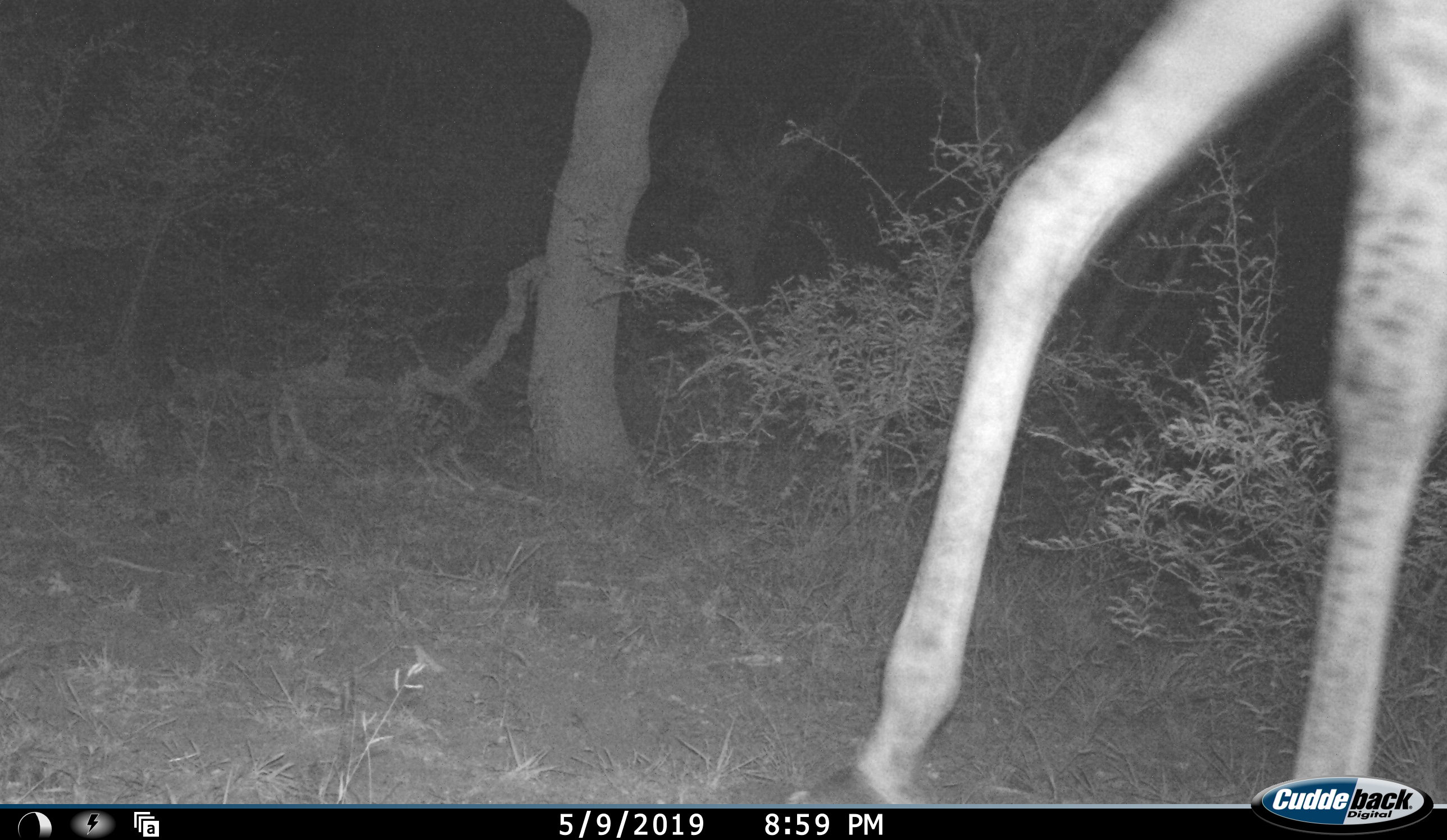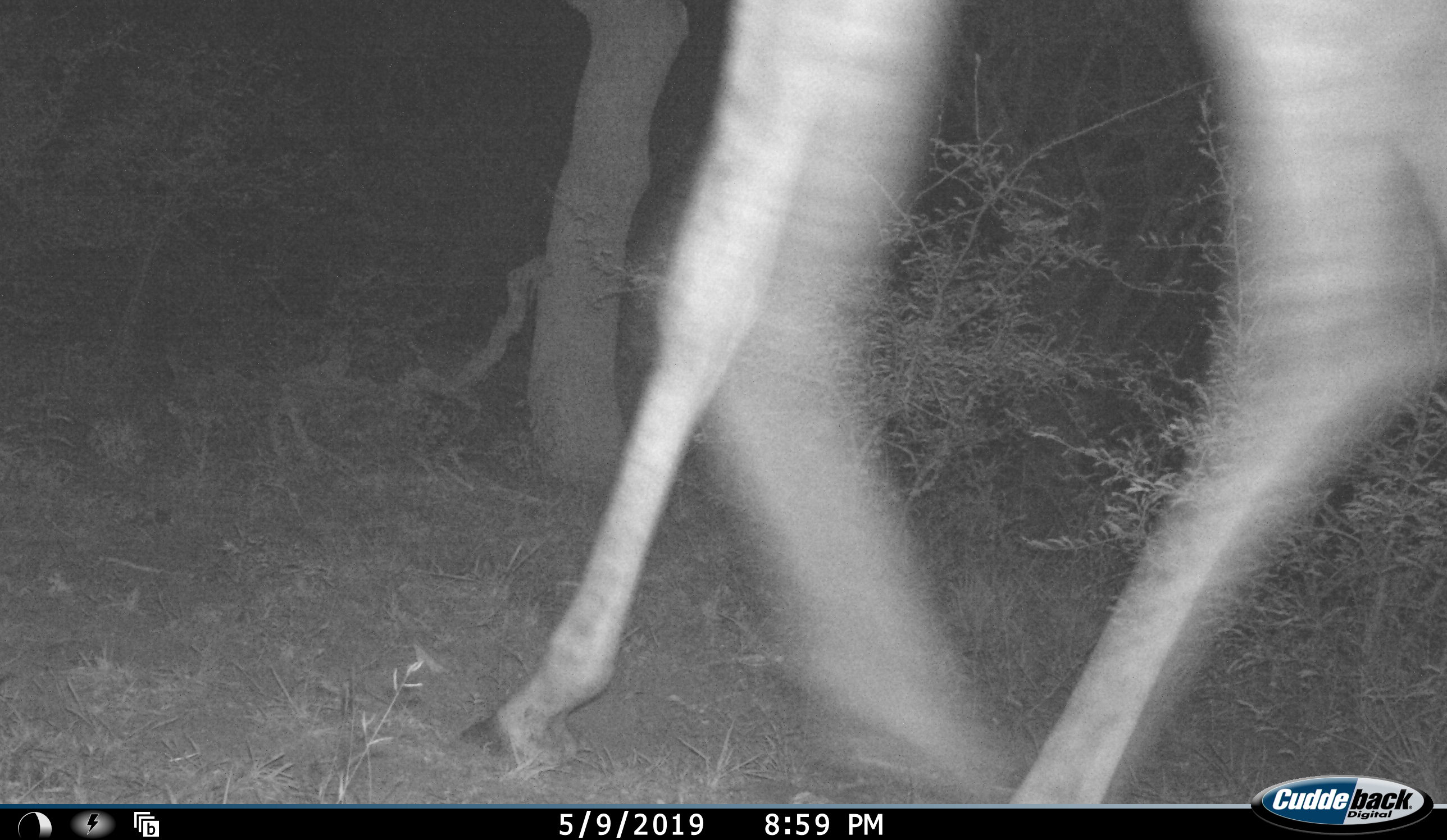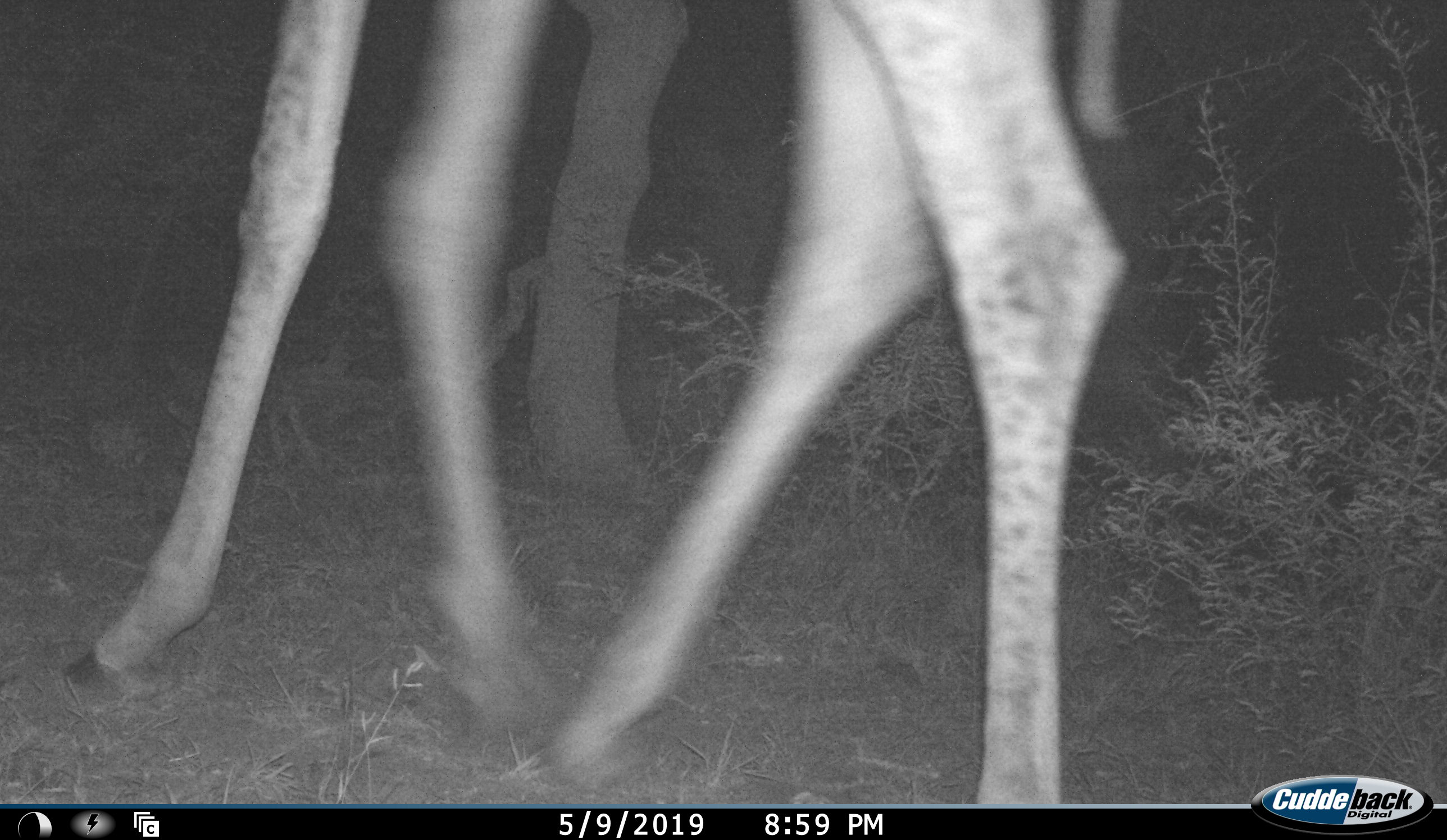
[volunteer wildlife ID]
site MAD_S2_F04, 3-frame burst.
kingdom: Animalia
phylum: Chordata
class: Mammalia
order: Artiodactyla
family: Giraffidae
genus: Giraffa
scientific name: Giraffa camelopardalis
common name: giraffe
Giraffe (Giraffa camelopardalis), count 1. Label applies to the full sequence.